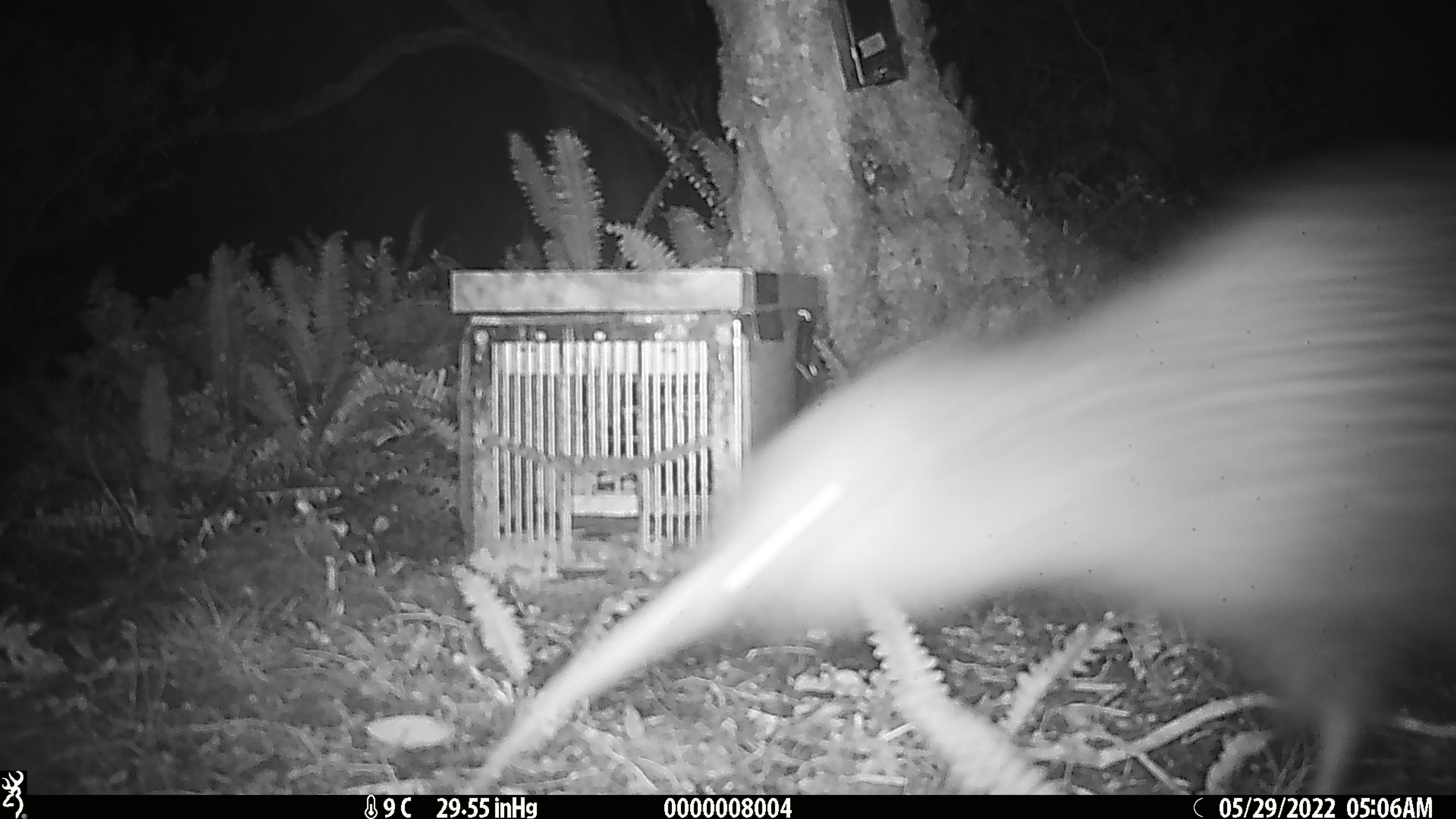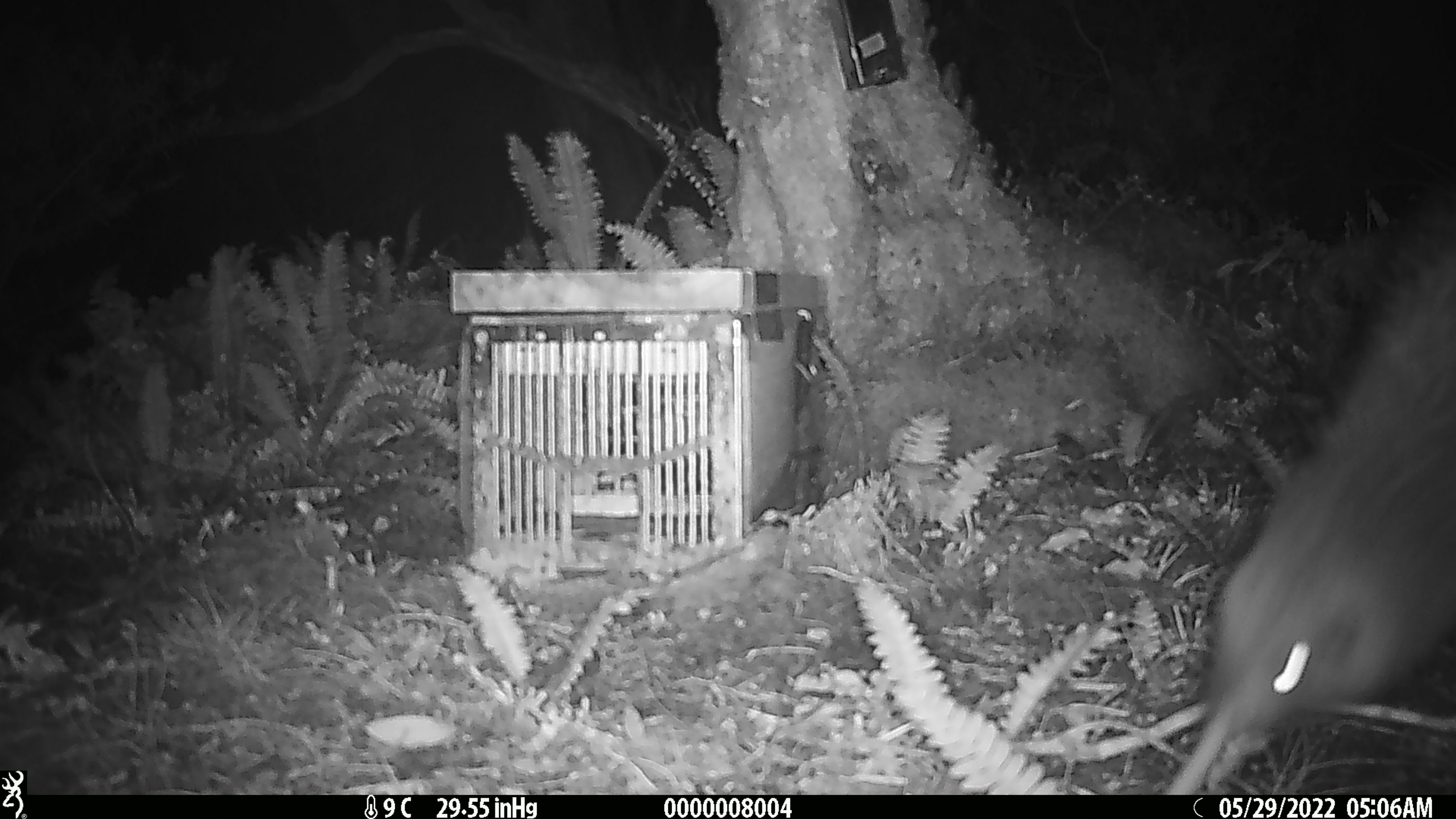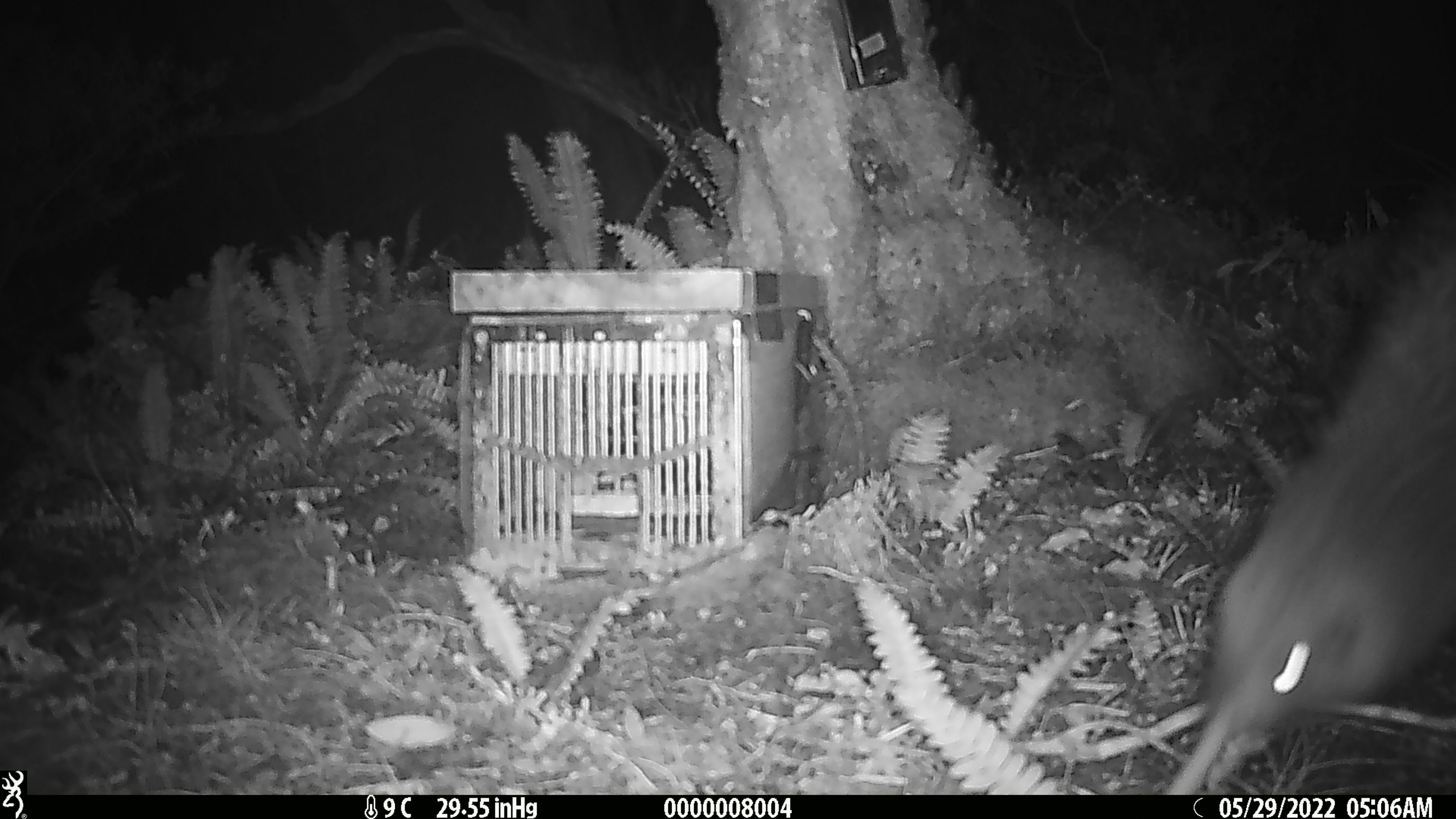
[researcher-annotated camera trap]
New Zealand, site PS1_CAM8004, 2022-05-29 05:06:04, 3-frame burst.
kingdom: Animalia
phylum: Chordata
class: Aves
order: Apterygiformes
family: Apterygidae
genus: Apteryx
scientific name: Apteryx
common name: kiwi